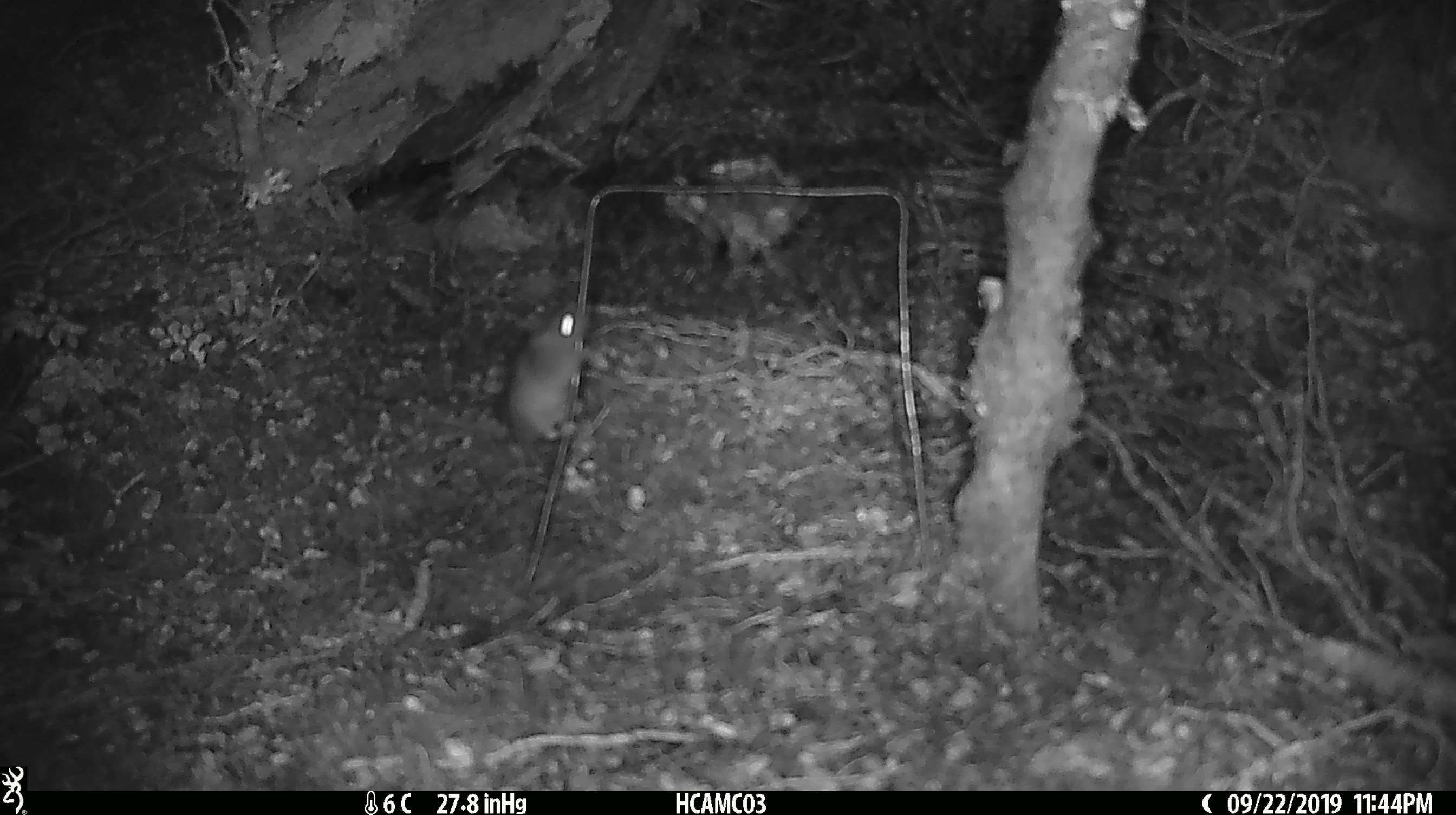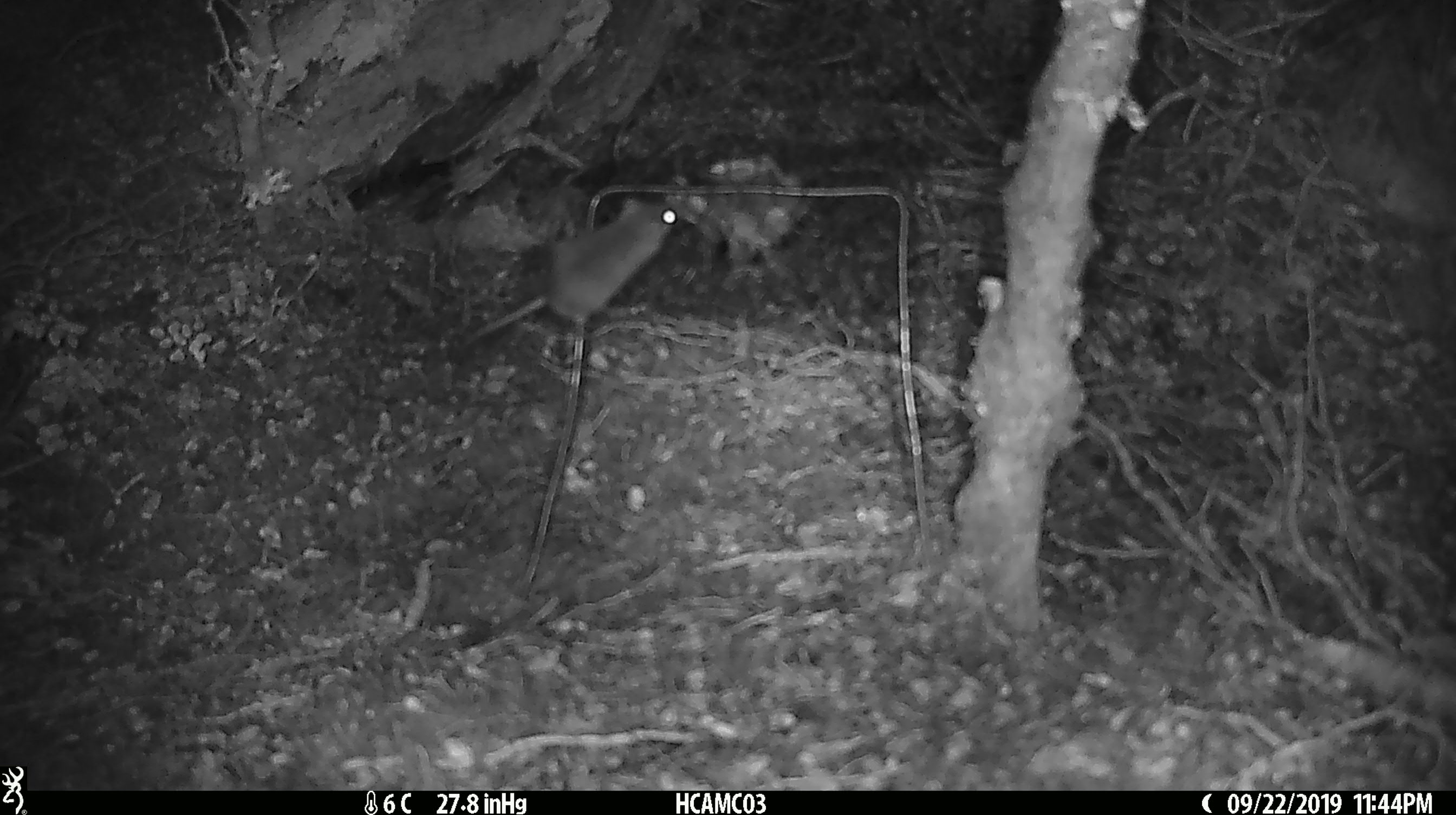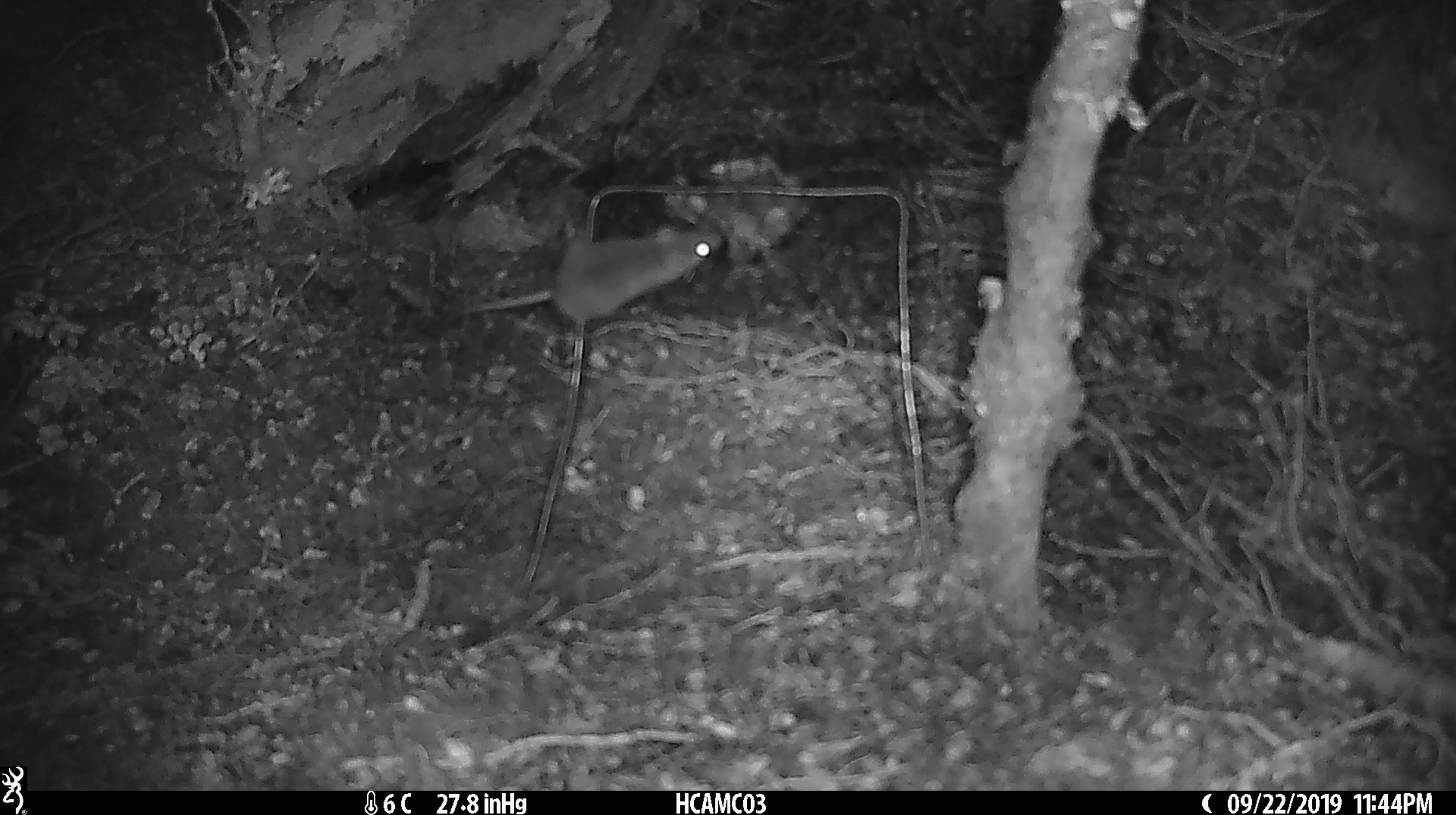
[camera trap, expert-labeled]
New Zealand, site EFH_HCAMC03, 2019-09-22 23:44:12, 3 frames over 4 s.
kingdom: Animalia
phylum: Chordata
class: Mammalia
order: Rodentia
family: Muridae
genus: Mus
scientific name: Mus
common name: mouse